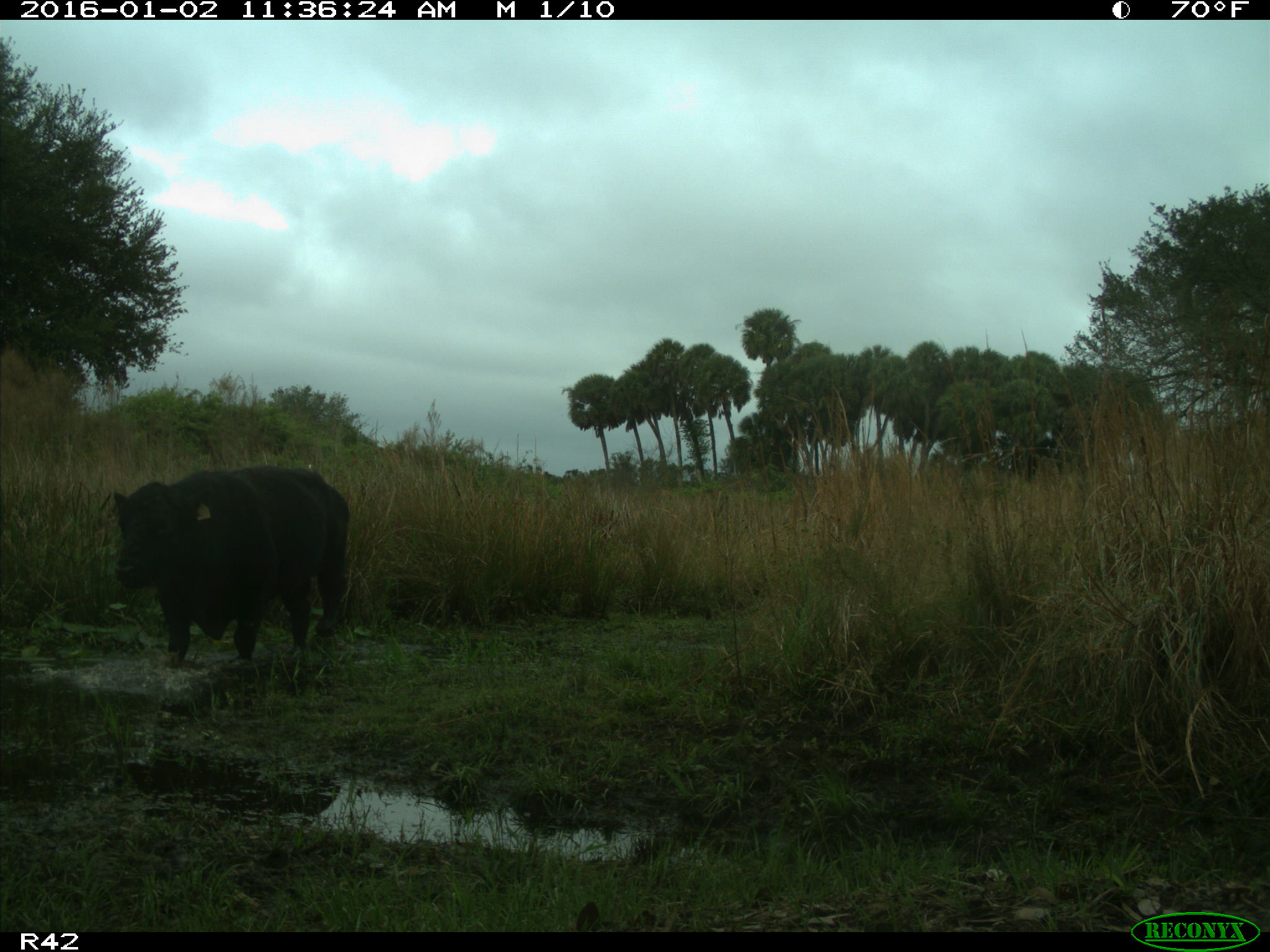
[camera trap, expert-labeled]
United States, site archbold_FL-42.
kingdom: Animalia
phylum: Chordata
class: Mammalia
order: Artiodactyla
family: Bovidae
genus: Bos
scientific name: Bos taurus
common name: domestic cow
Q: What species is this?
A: Bos taurus (domestic cow).